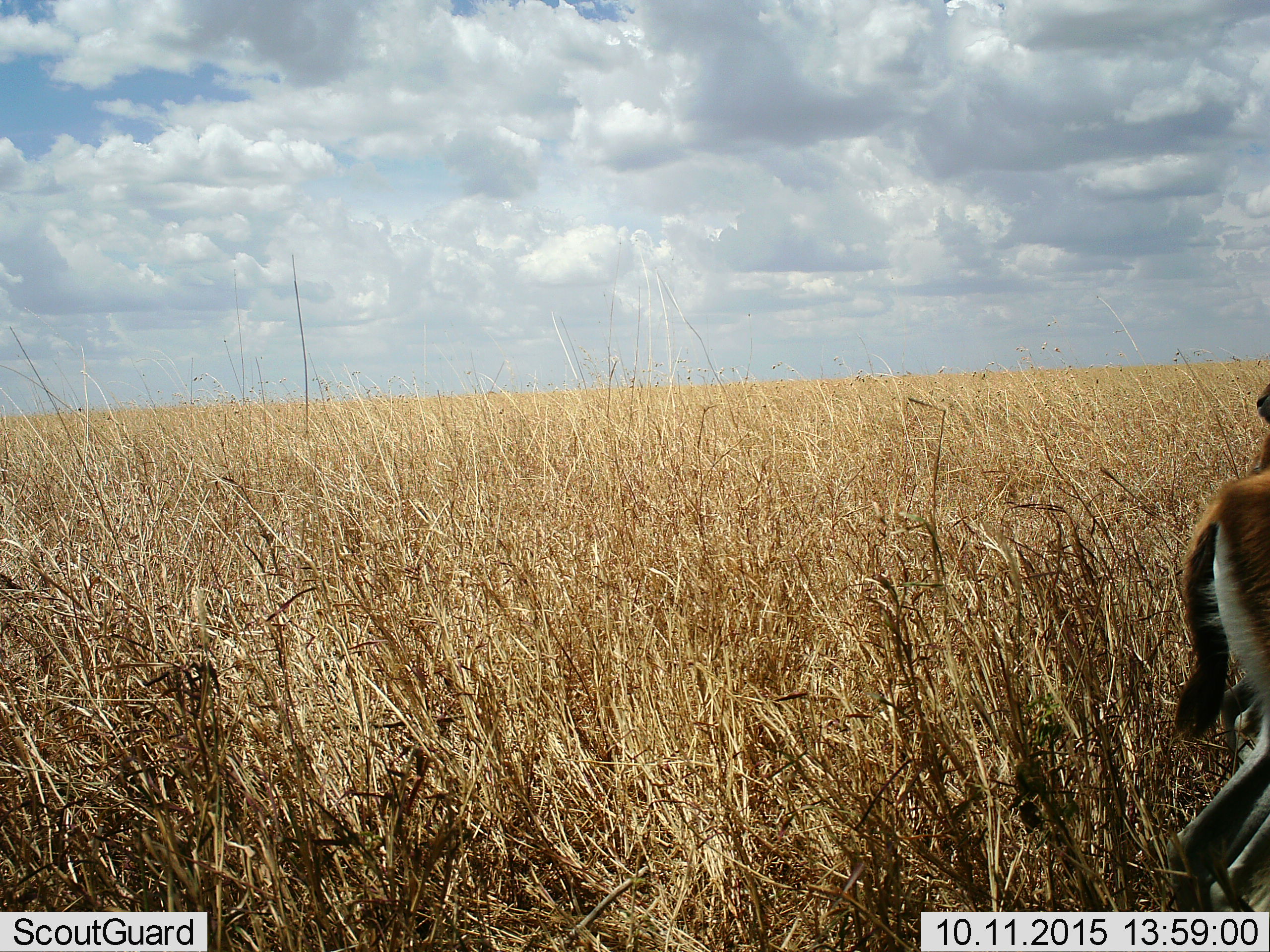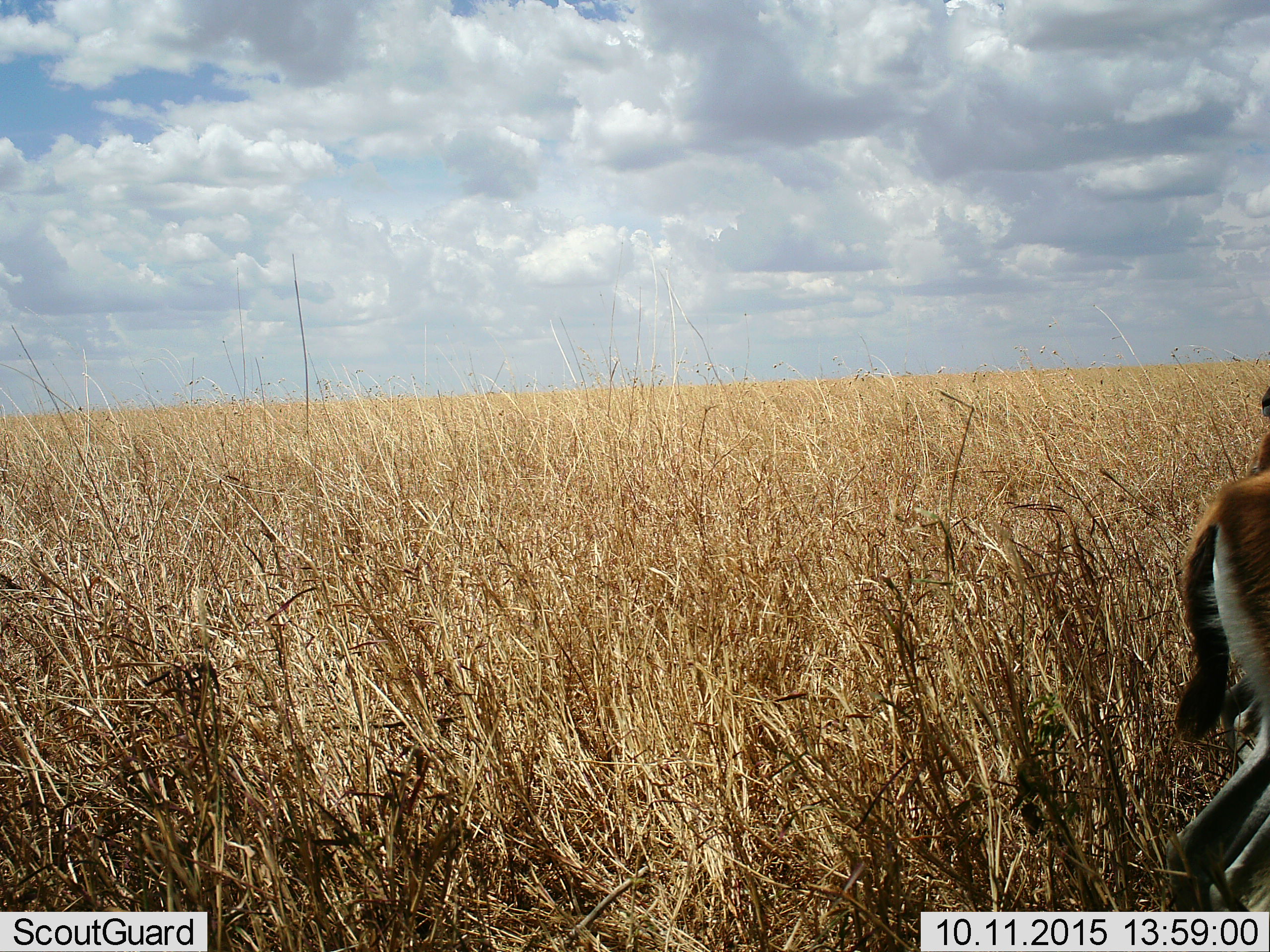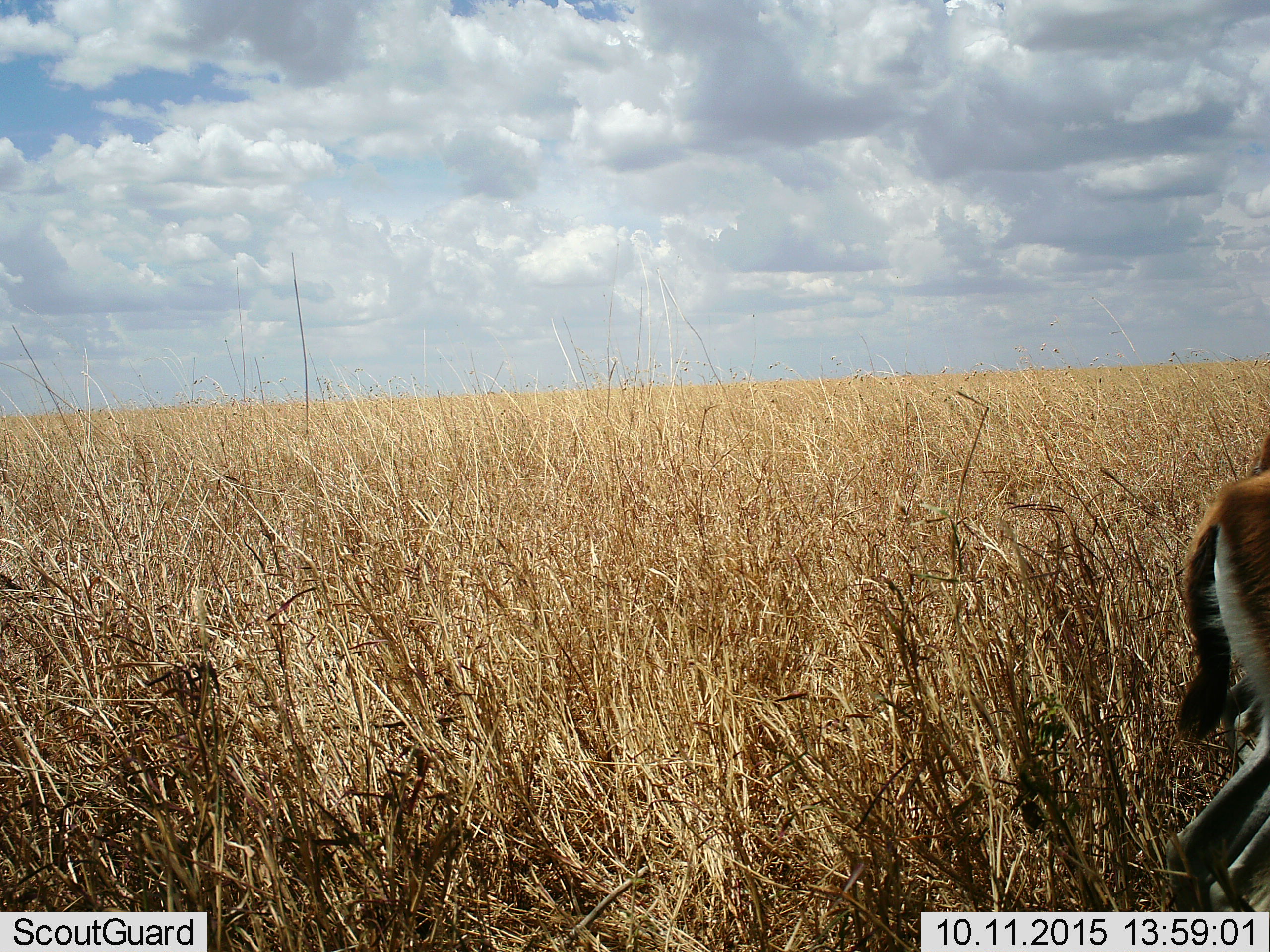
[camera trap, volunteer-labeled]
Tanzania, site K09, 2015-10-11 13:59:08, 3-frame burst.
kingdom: Animalia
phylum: Chordata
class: Mammalia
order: Artiodactyla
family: Bovidae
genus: Eudorcas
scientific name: Eudorcas thomsonii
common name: thomson's gazelle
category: gazellethomsons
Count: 1.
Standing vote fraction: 100%.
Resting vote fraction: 0%.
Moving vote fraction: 0%.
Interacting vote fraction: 0%.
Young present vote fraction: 0%.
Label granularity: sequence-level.